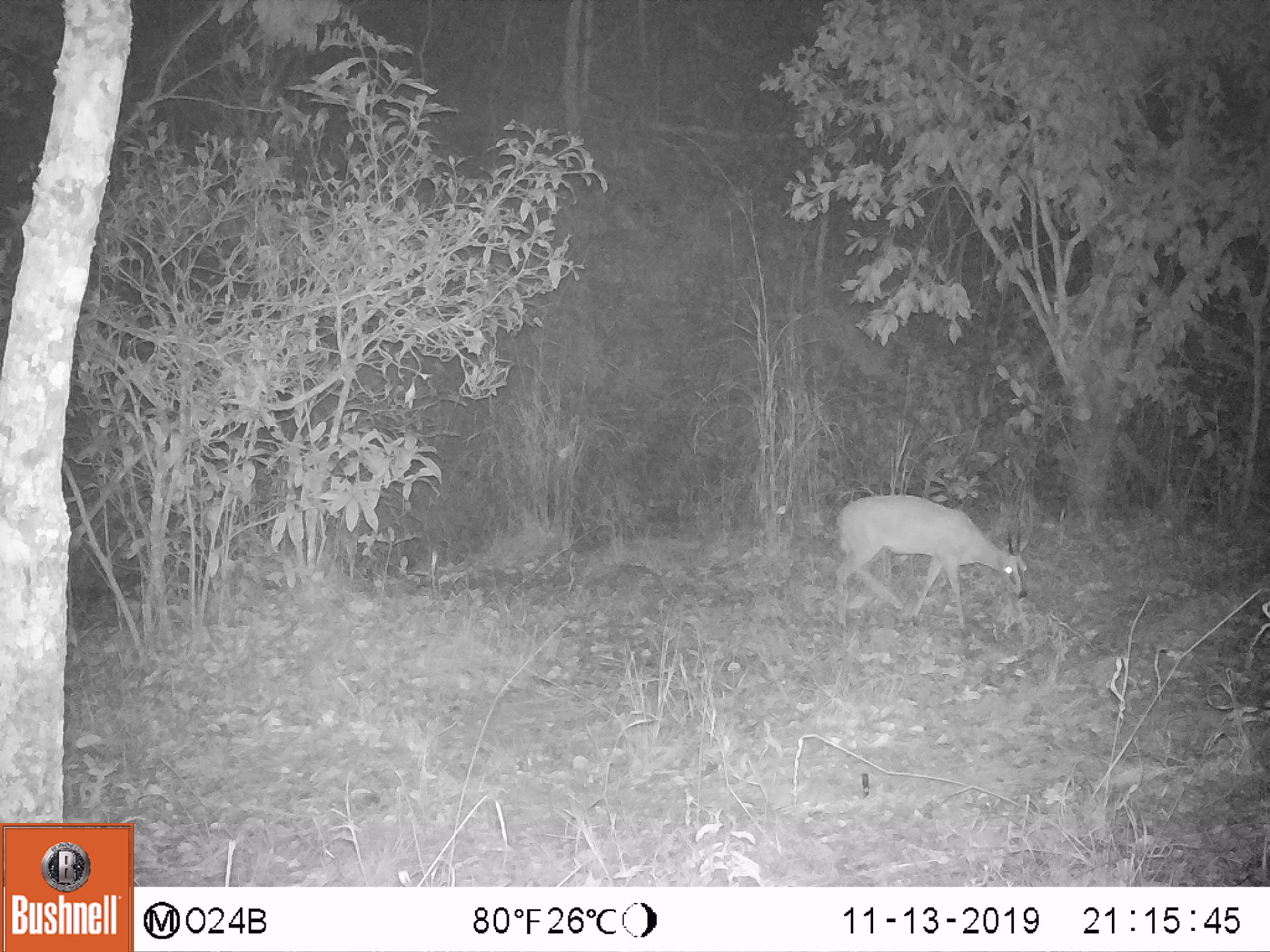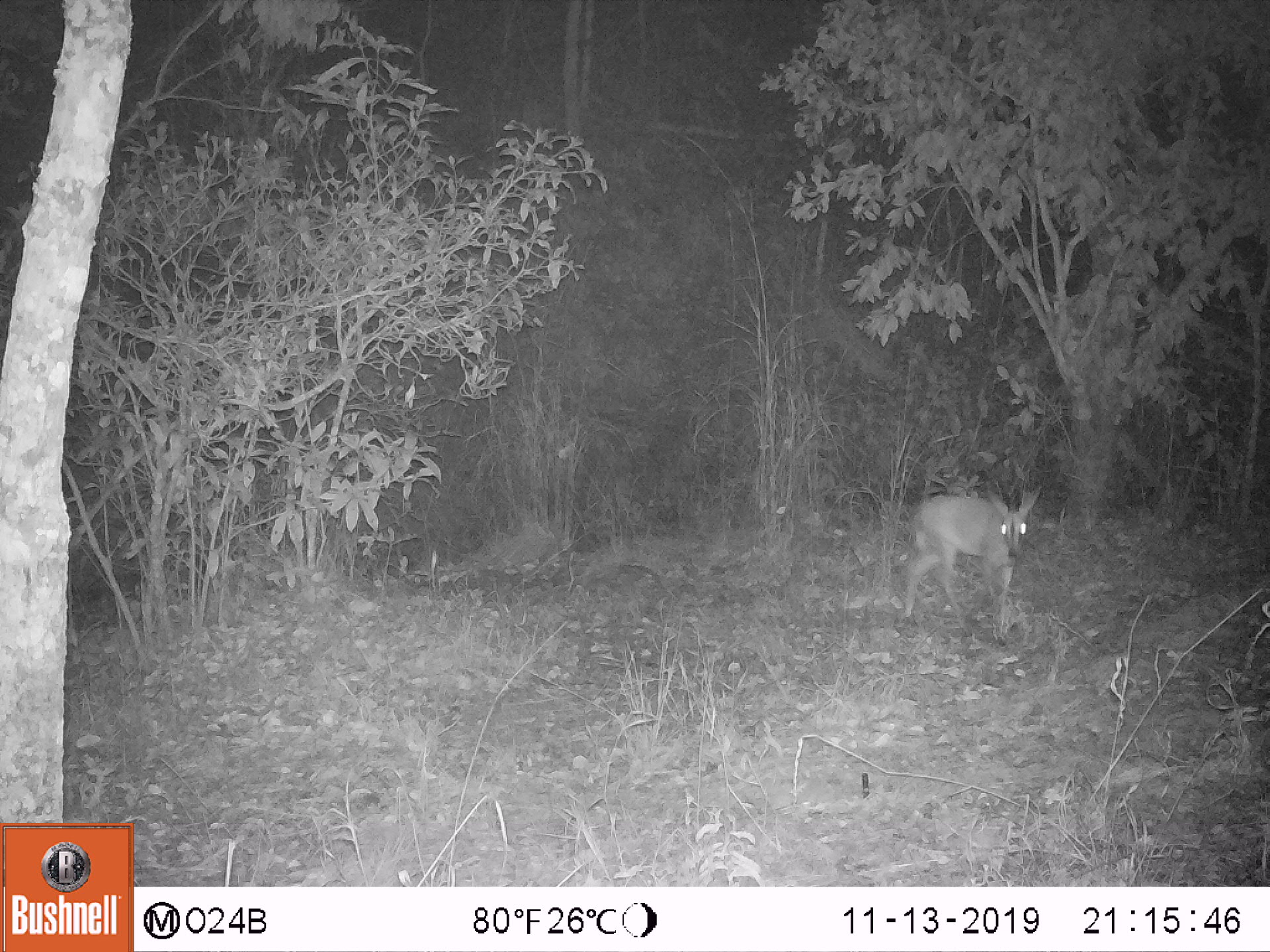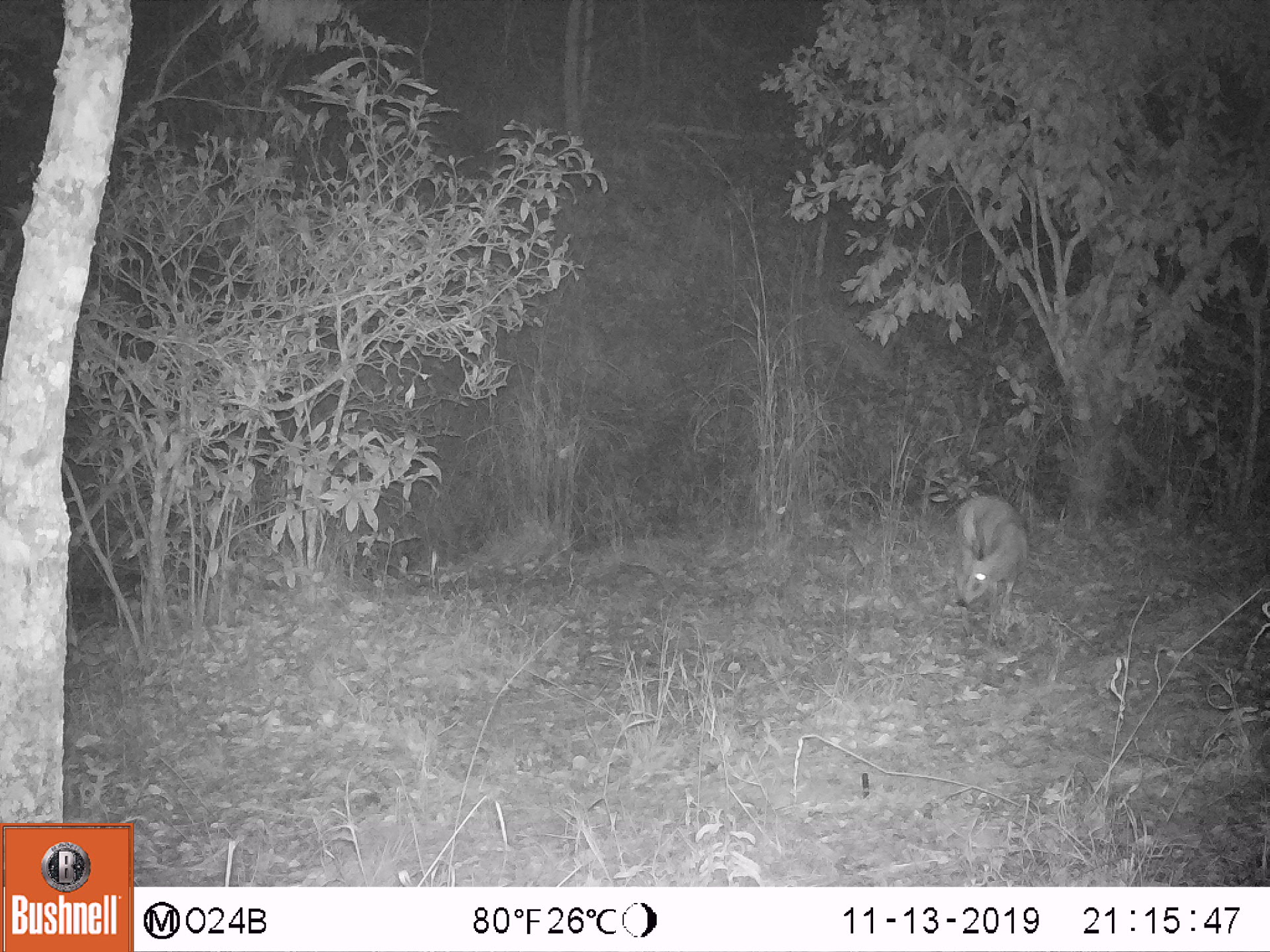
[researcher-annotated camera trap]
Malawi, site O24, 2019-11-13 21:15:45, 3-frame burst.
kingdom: Animalia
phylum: Chordata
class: Mammalia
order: Artiodactyla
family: Bovidae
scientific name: Antilopinae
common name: small antelope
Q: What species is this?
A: Small antelope (Antilopinae).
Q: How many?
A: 1.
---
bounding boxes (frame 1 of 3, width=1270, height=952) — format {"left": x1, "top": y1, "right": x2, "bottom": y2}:
small antelope: {"left": 824, "top": 486, "right": 1040, "bottom": 641}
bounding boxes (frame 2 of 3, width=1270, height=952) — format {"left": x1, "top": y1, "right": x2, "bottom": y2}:
small antelope: {"left": 879, "top": 478, "right": 1048, "bottom": 656}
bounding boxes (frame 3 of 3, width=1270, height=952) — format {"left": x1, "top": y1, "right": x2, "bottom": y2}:
small antelope: {"left": 941, "top": 488, "right": 1044, "bottom": 656}